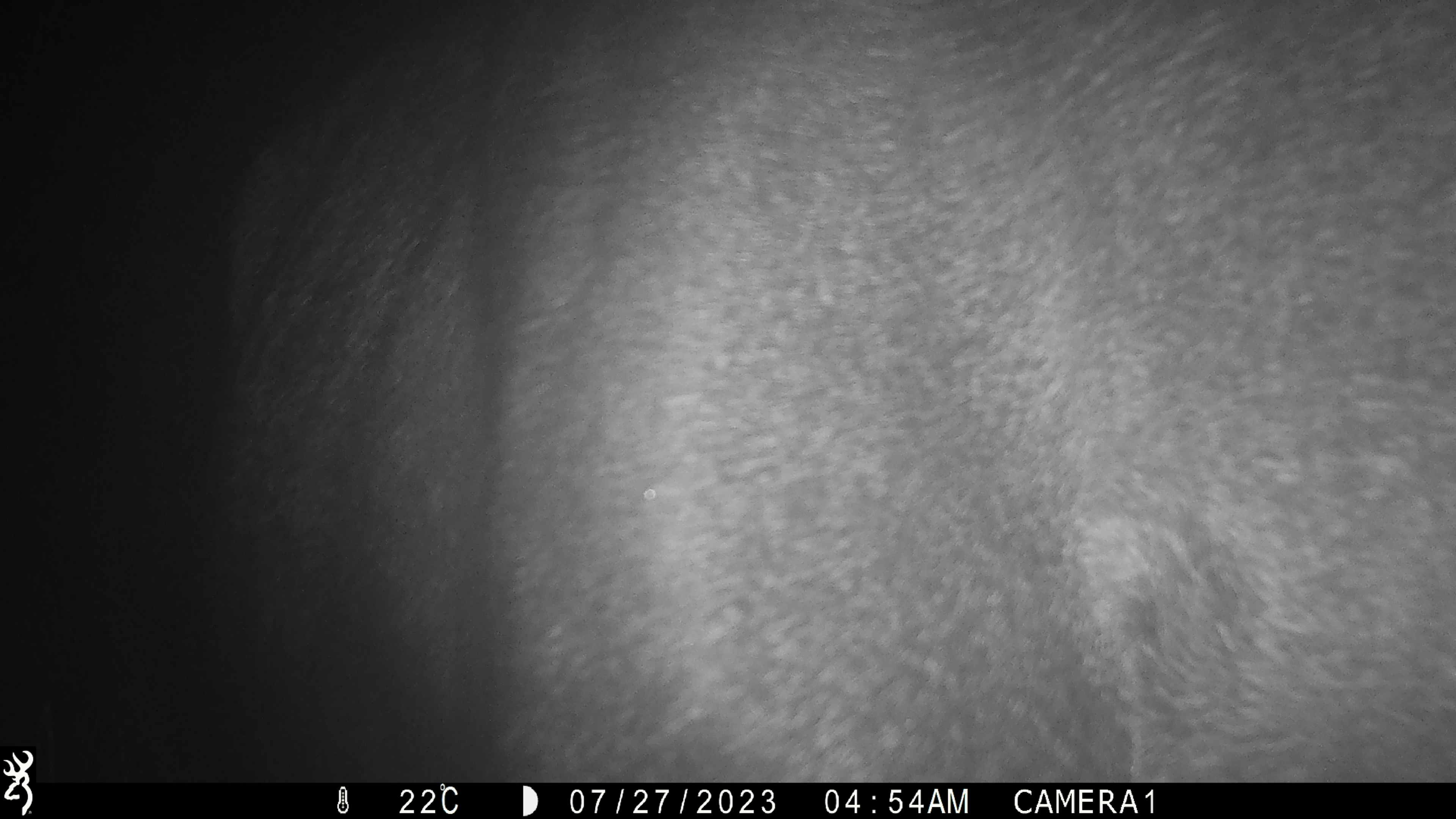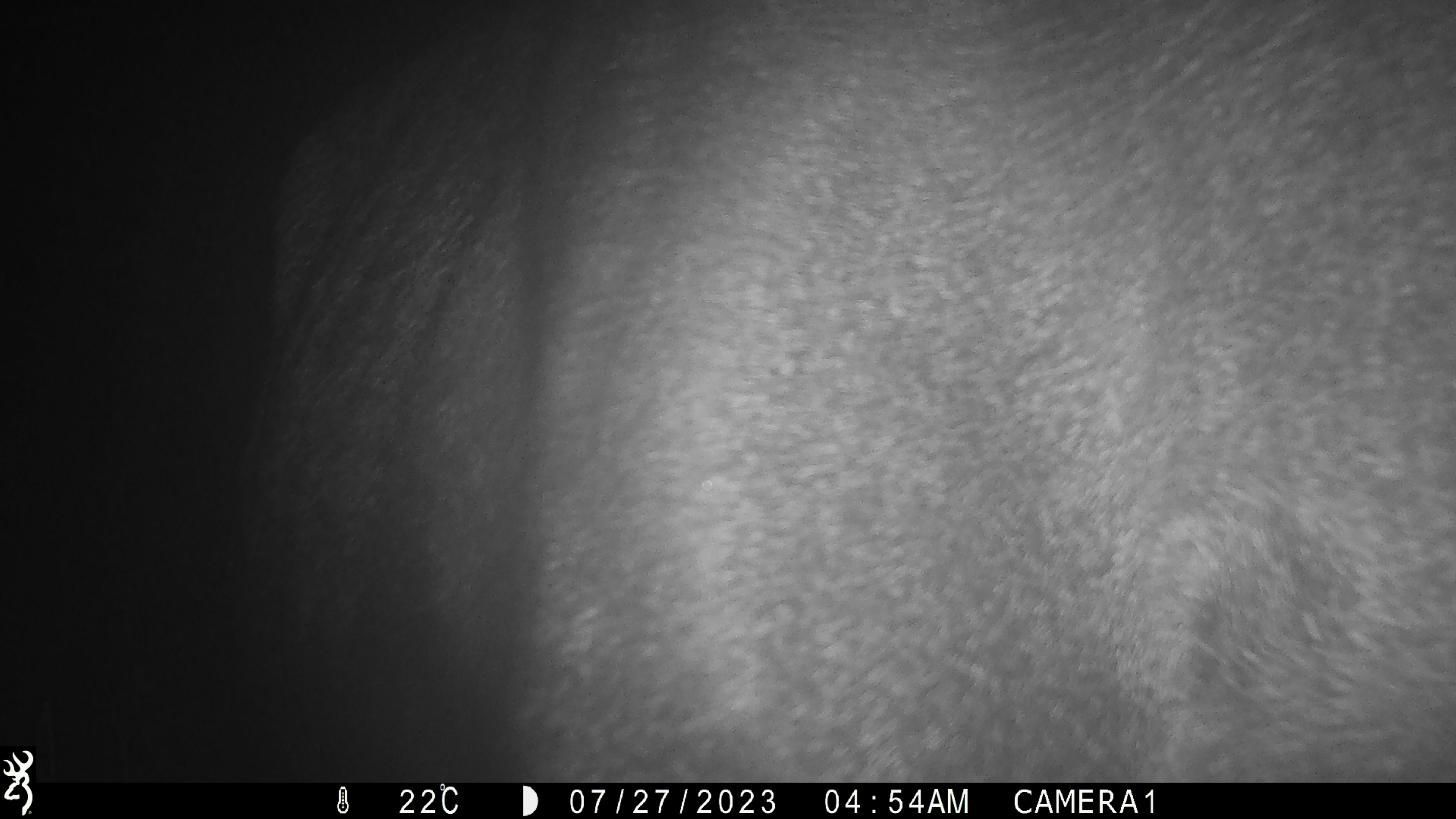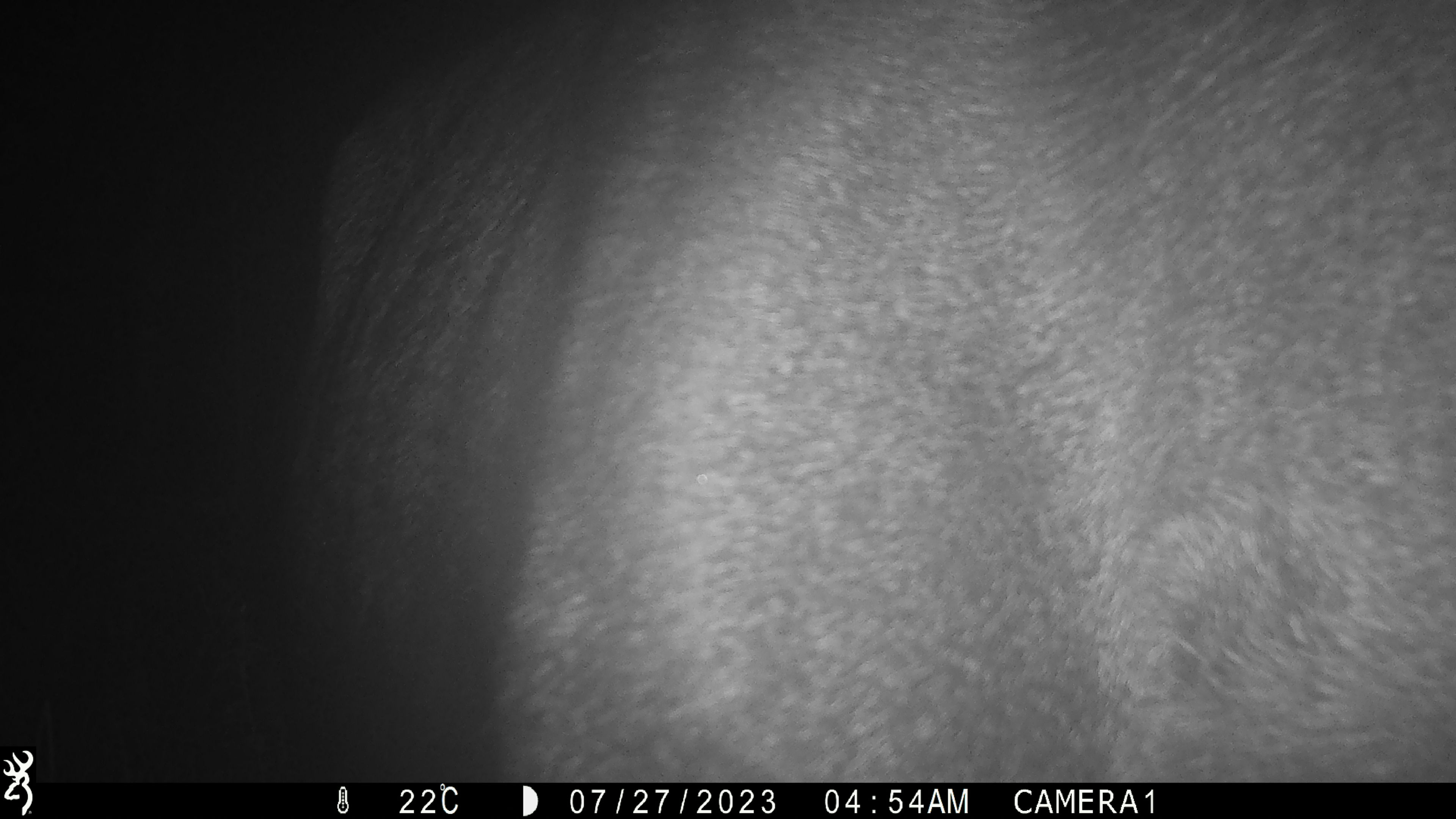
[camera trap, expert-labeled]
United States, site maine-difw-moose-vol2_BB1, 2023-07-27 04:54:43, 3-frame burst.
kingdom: Animalia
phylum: Chordata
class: Mammalia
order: Artiodactyla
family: Cervidae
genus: Alces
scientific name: Alces alces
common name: moose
Moose (Alces alces).